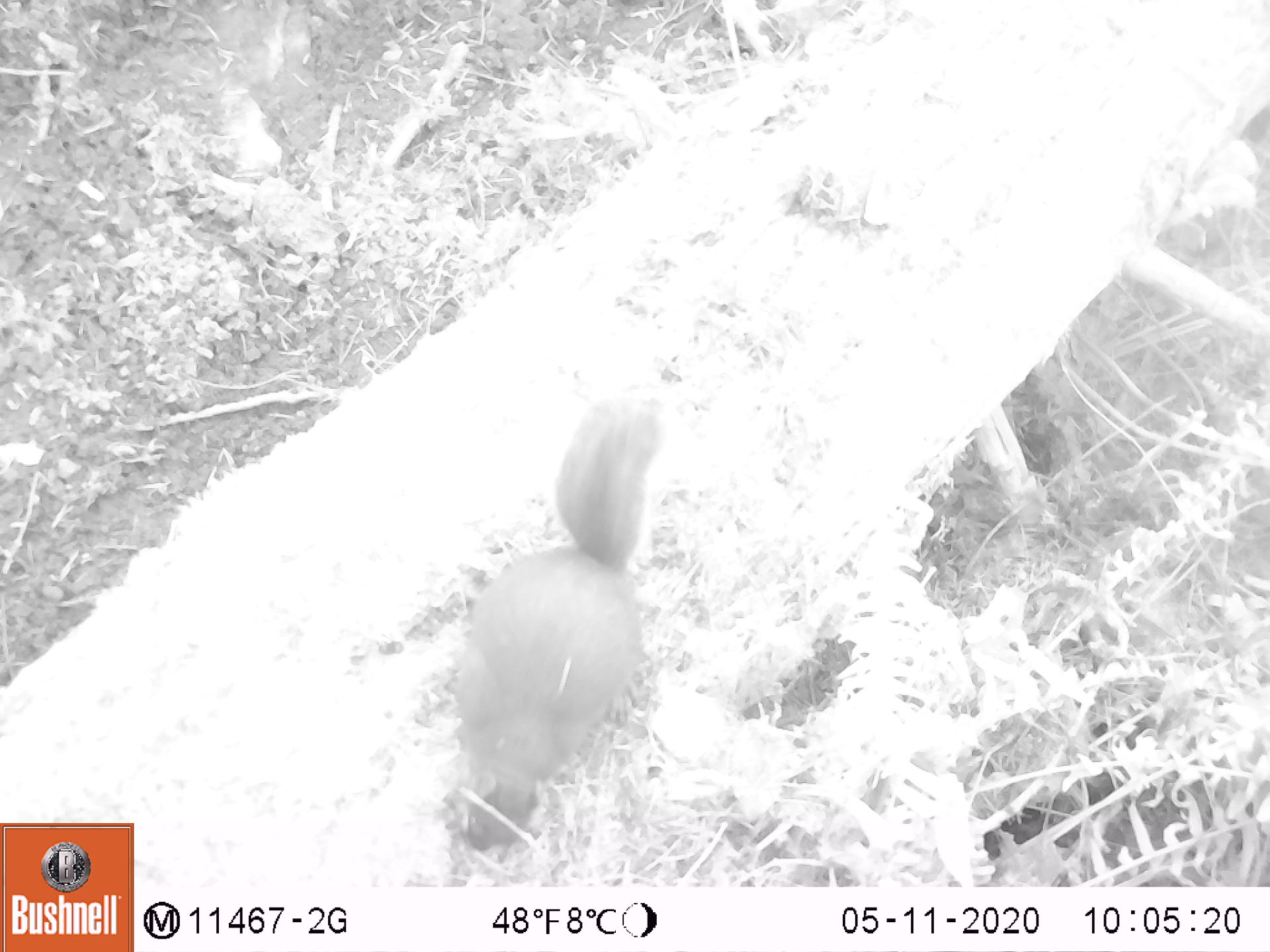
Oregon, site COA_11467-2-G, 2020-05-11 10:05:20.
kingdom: Animalia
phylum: Chordata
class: Mammalia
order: Rodentia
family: Sciuridae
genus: Tamiasciurus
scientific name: Tamiasciurus douglasii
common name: douglas squirrel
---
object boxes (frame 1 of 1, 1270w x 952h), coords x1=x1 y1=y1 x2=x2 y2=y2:
douglas squirrel: x1=447 y1=388 x2=676 y2=850